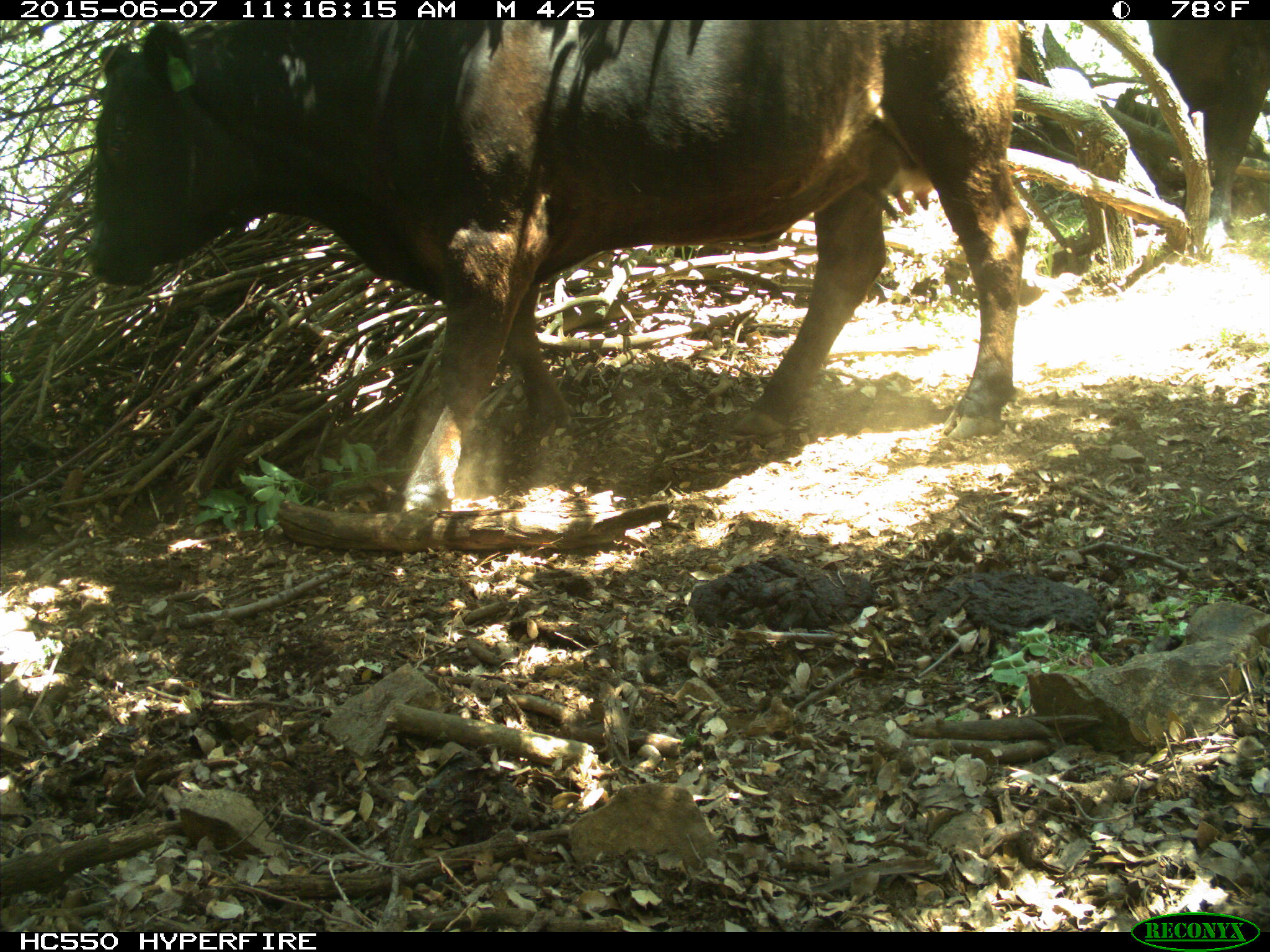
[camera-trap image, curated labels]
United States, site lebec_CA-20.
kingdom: Animalia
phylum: Chordata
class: Mammalia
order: Artiodactyla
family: Bovidae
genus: Bos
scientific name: Bos taurus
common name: domestic cow